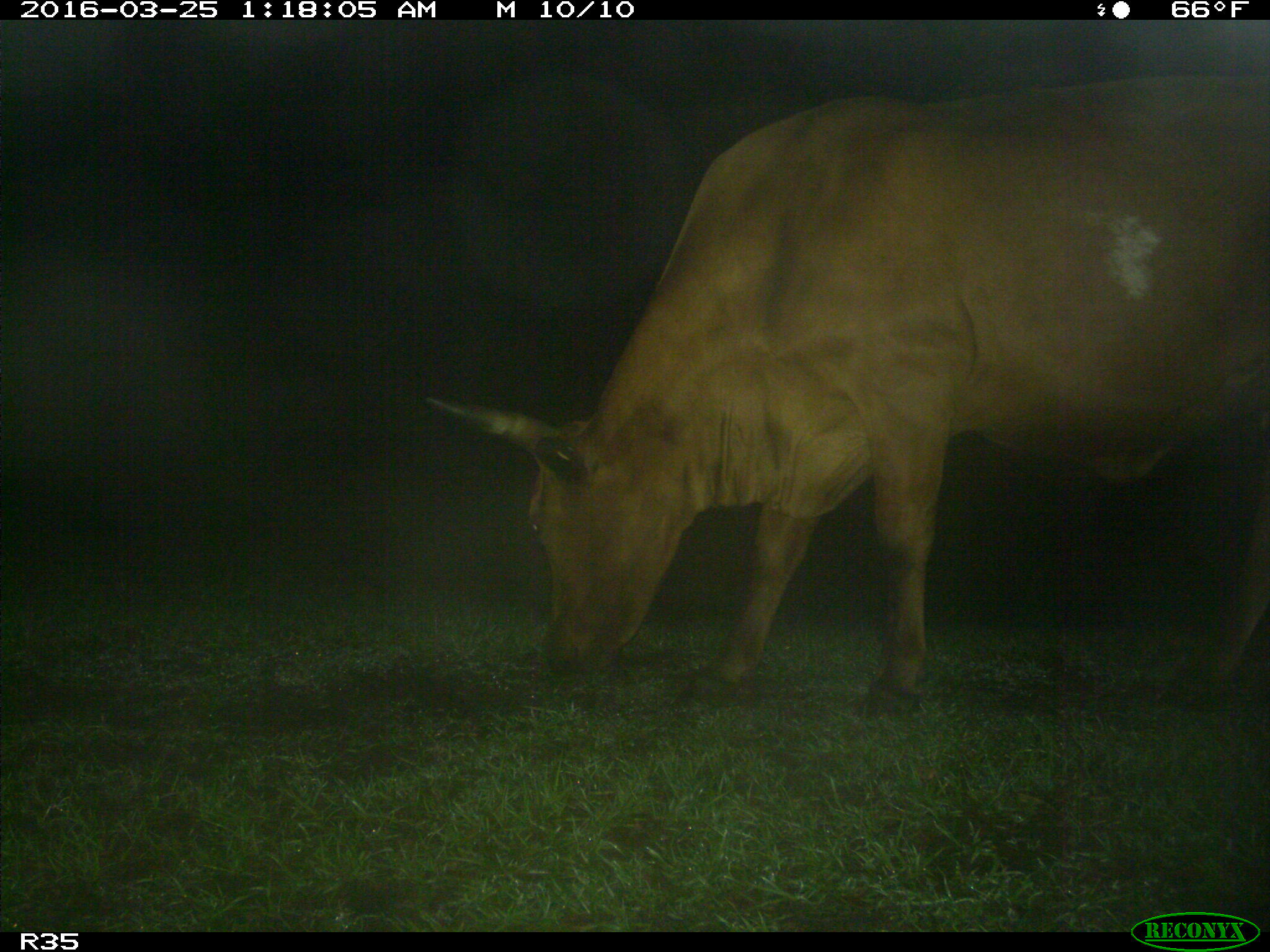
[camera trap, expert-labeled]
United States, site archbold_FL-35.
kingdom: Animalia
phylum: Chordata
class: Mammalia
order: Artiodactyla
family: Bovidae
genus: Bos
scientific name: Bos taurus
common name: domestic cow